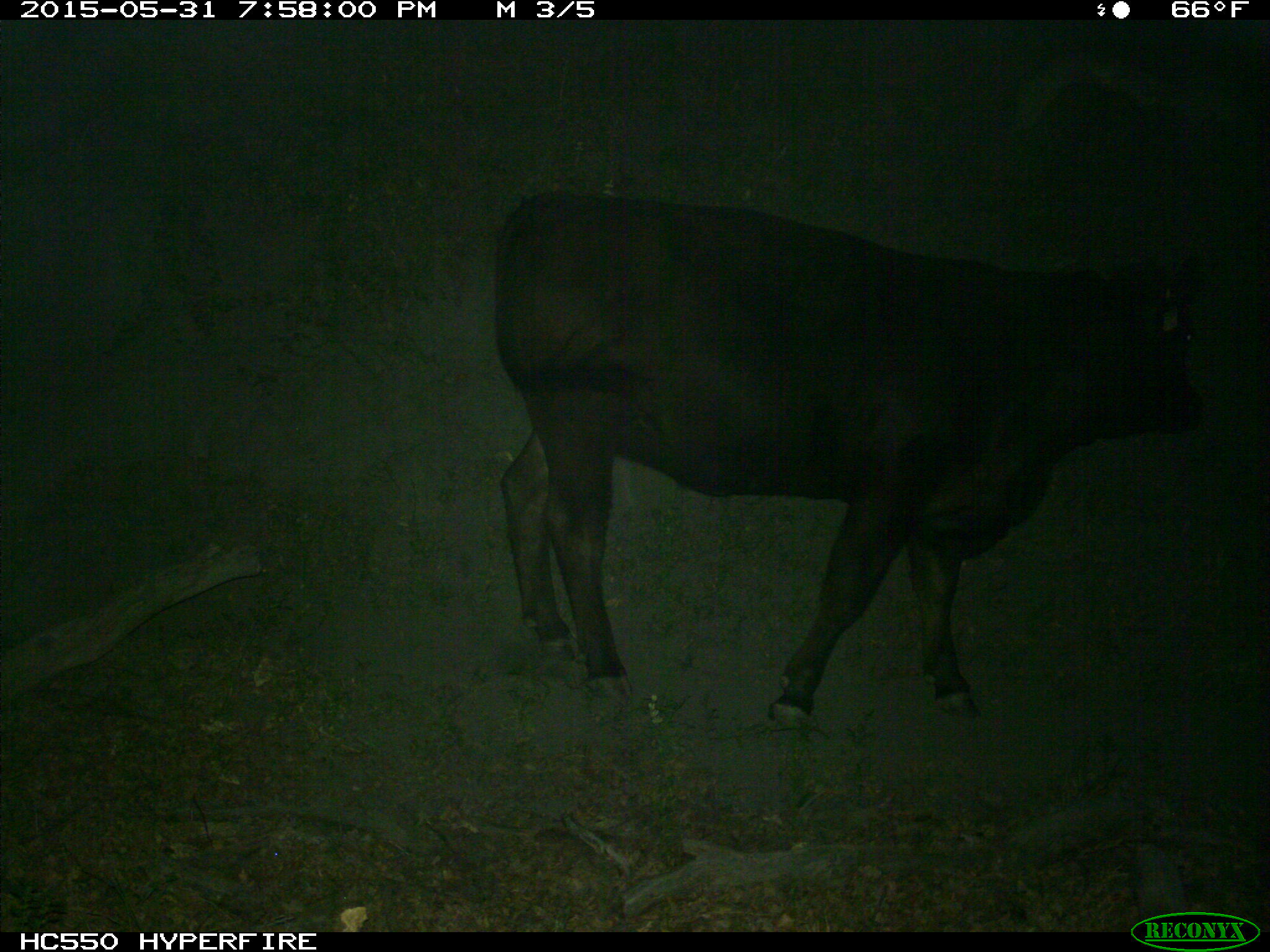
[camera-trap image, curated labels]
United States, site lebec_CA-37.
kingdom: Animalia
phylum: Chordata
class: Mammalia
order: Artiodactyla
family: Bovidae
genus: Bos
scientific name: Bos taurus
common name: domestic cow